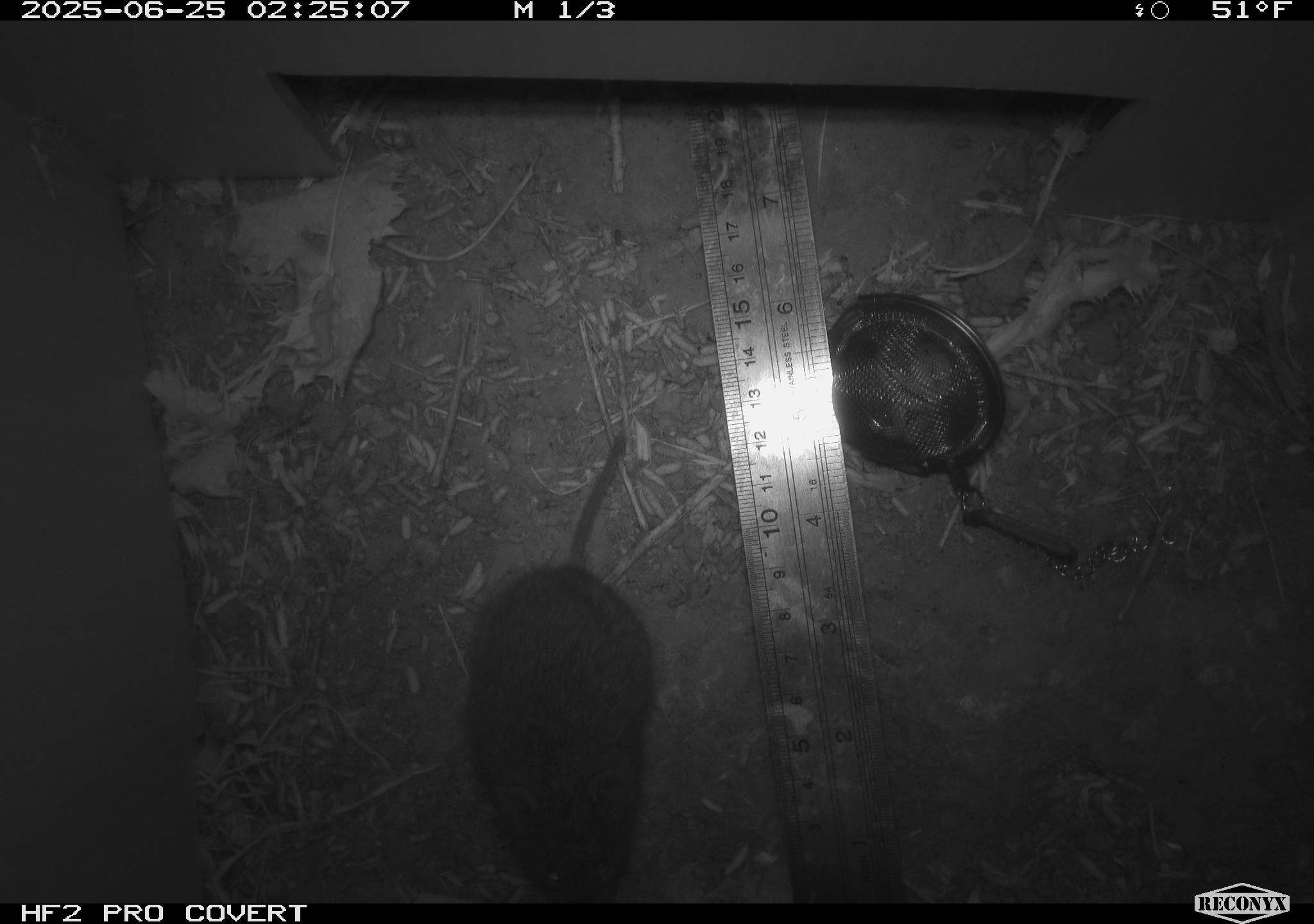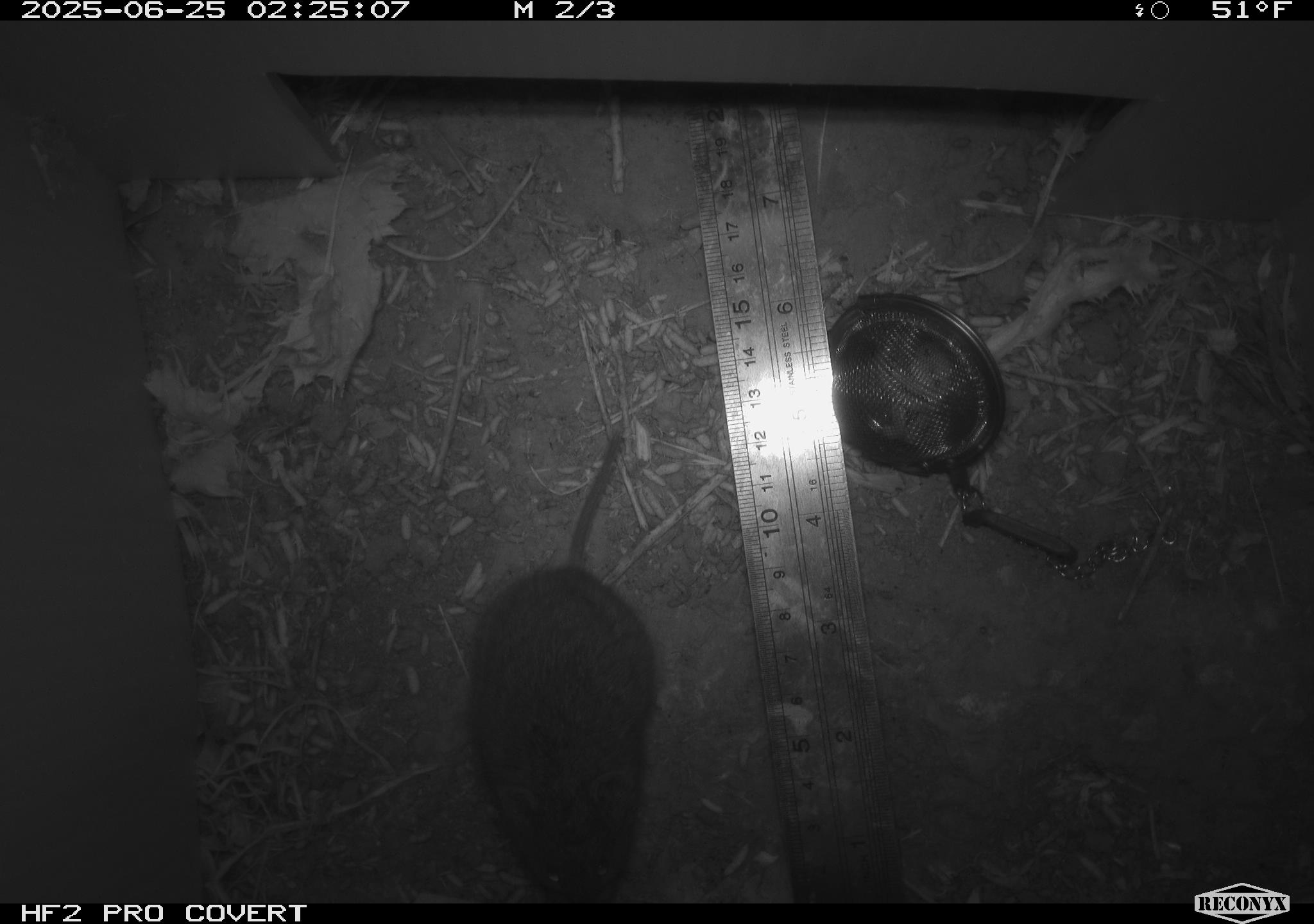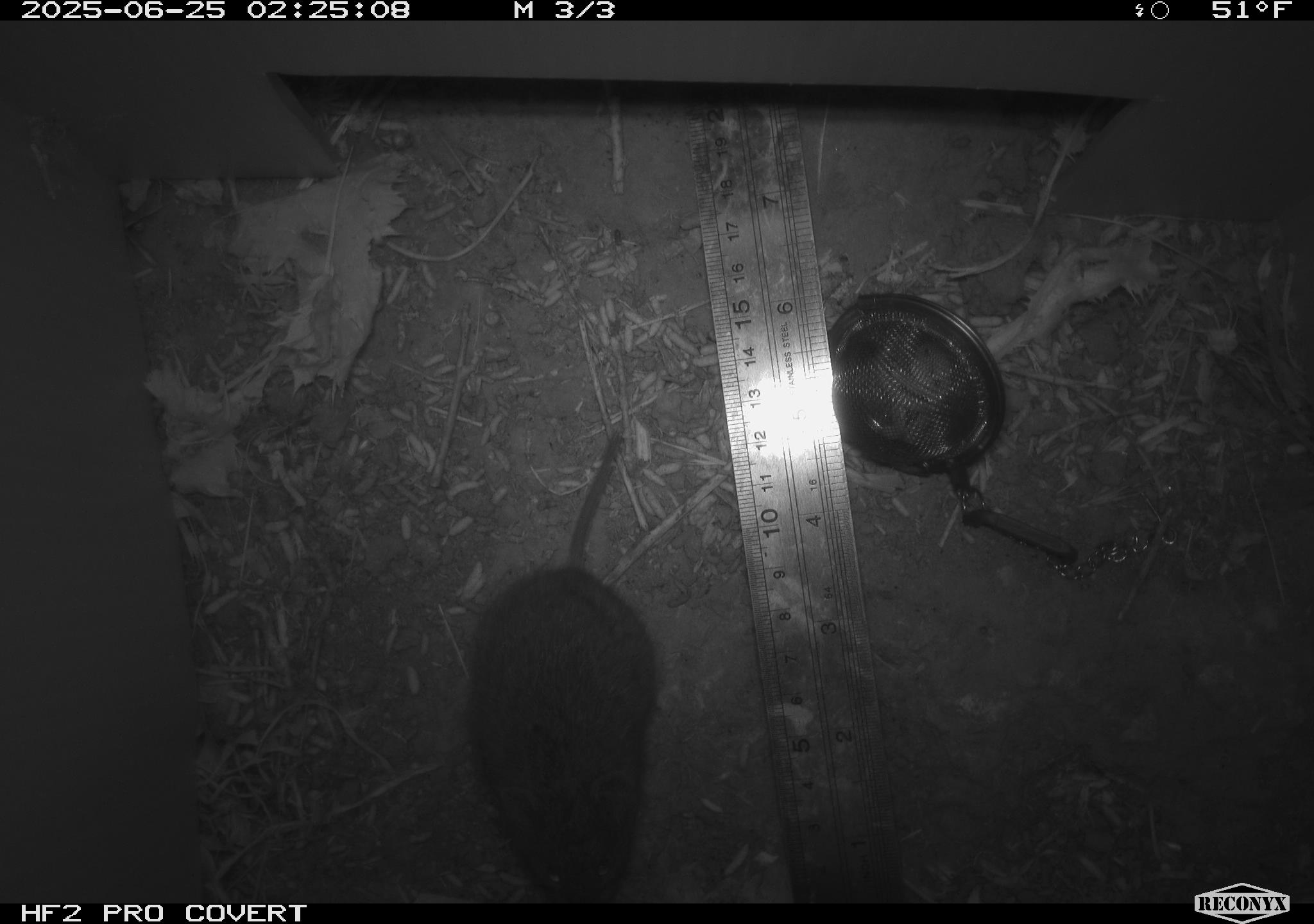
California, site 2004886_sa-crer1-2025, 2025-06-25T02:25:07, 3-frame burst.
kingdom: Animalia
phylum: Chordata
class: Mammalia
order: Rodentia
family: Cricetidae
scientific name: Arvicolinae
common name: voles, lemmings, and muskrats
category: arvicolinae subfamily